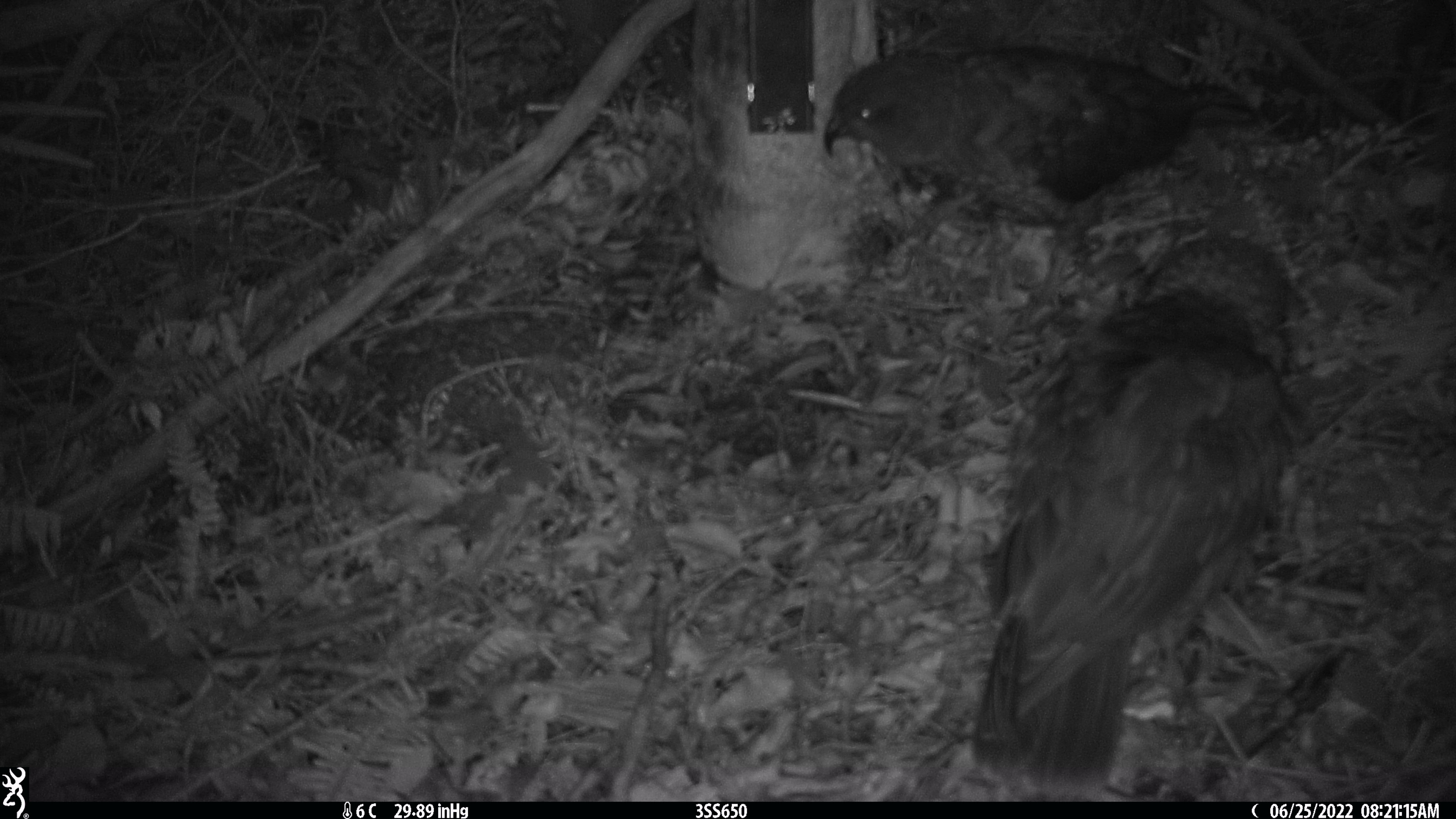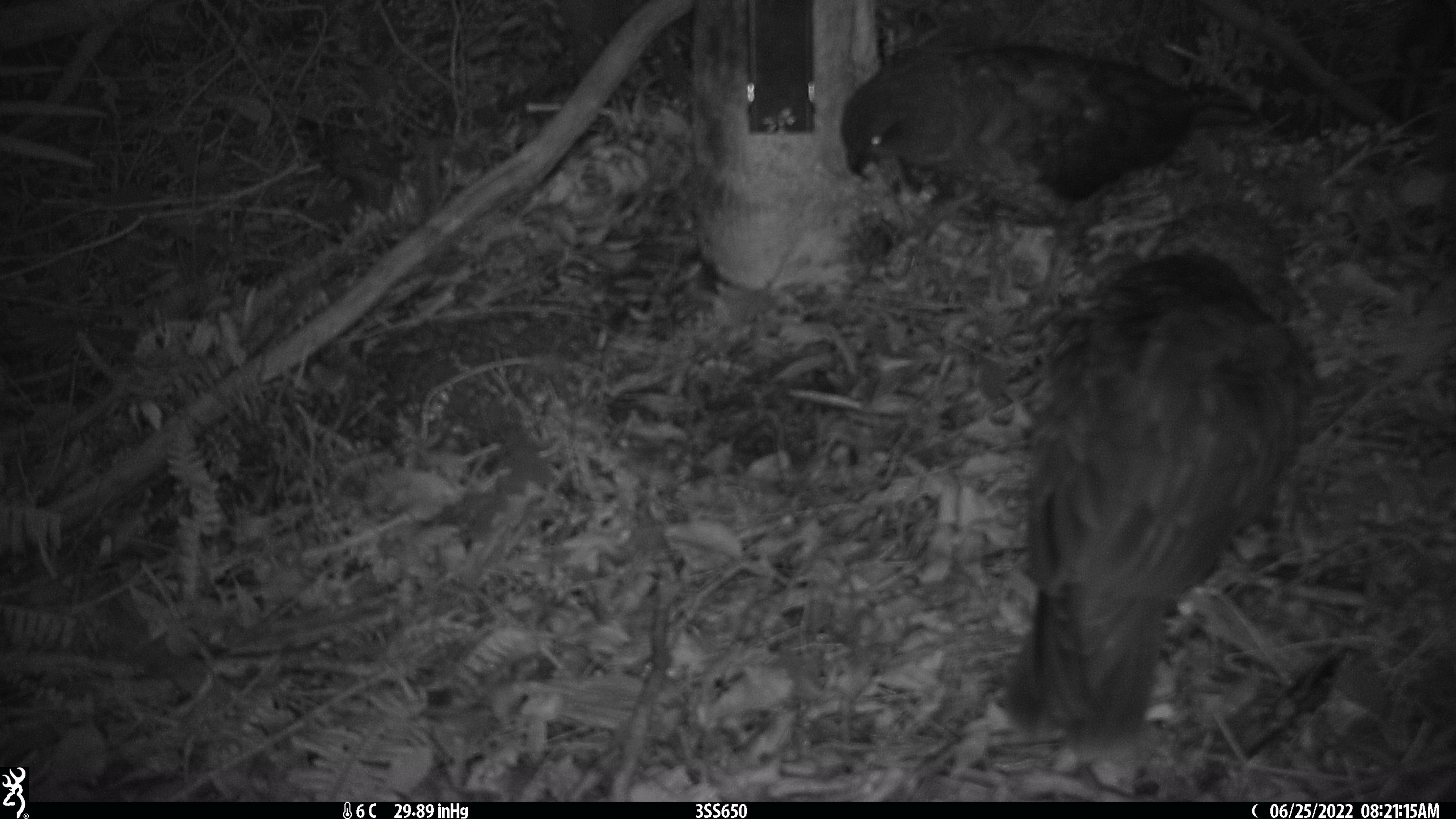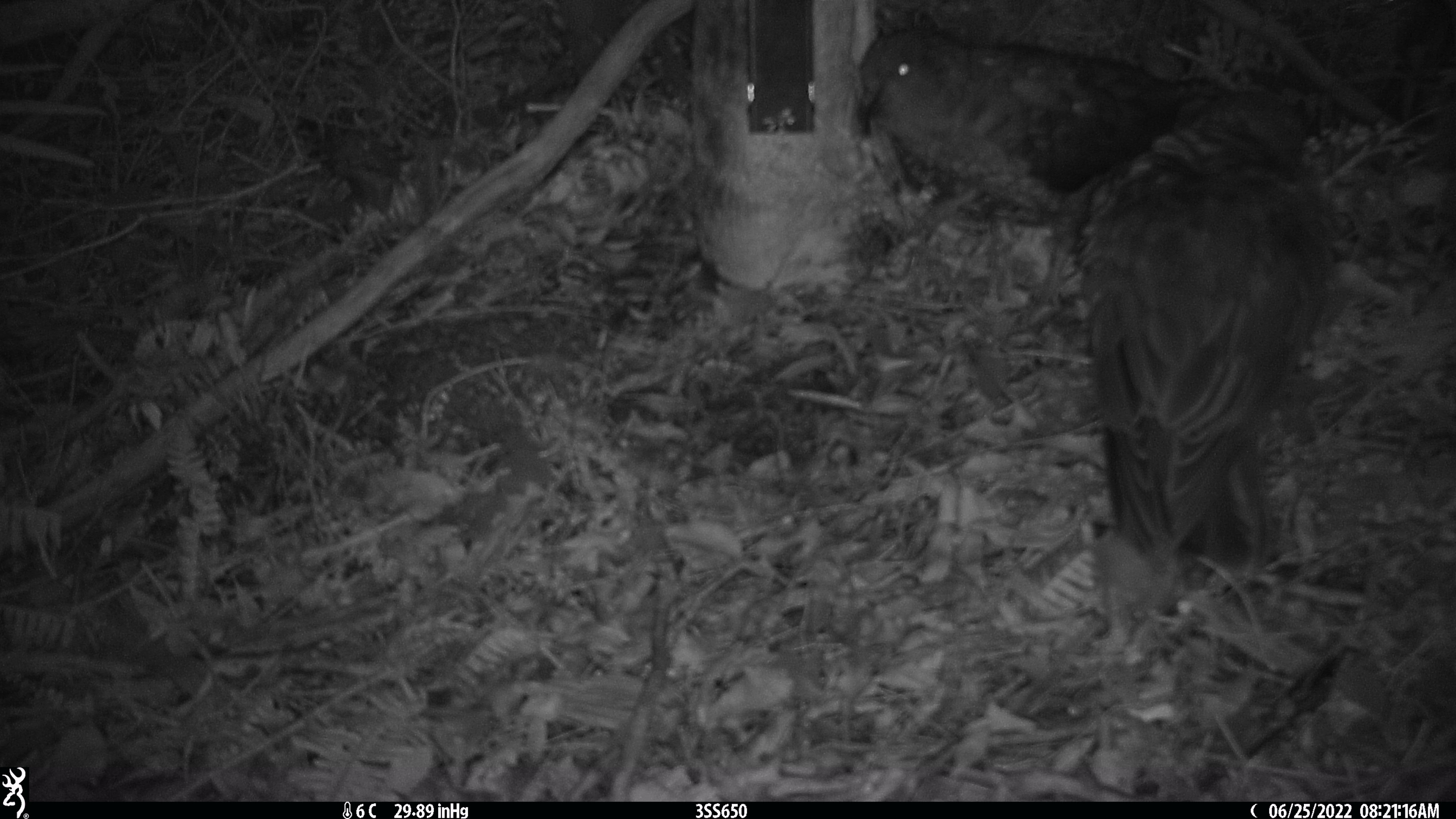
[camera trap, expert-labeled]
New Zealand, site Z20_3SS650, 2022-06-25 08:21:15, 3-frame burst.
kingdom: Animalia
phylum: Chordata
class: Aves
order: Psittaciformes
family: Strigopidae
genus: Nestor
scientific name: Nestor notabilis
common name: kea